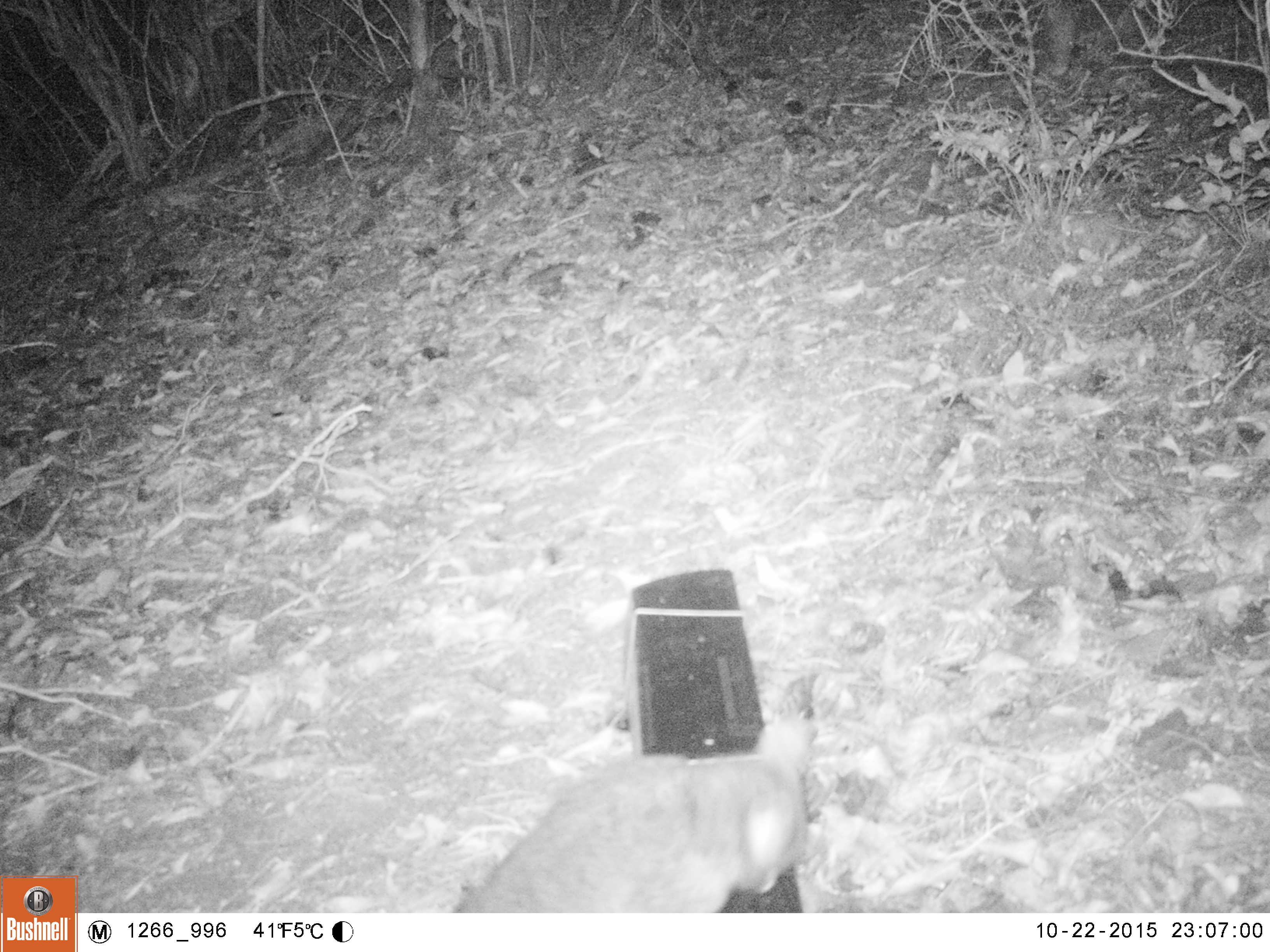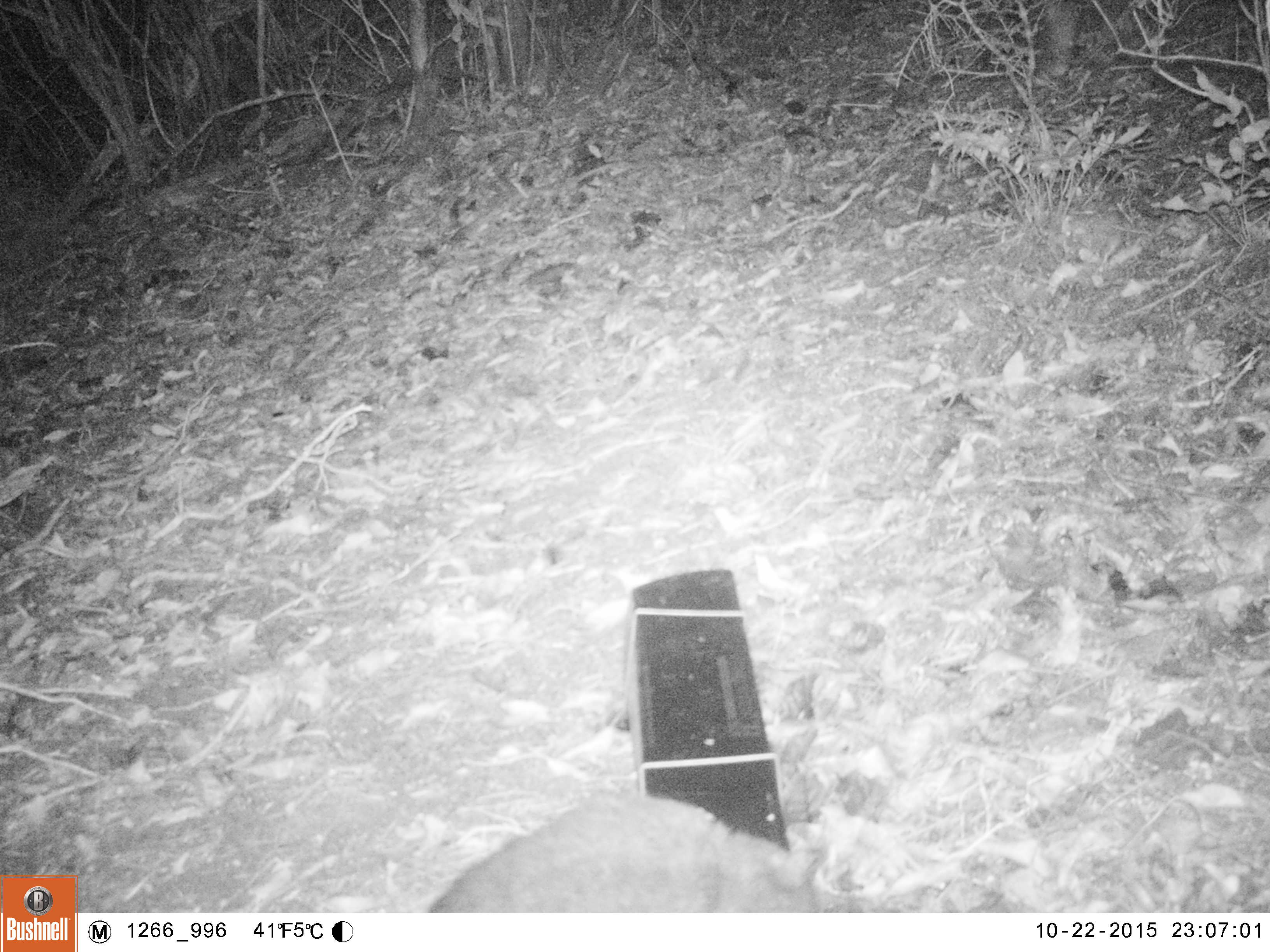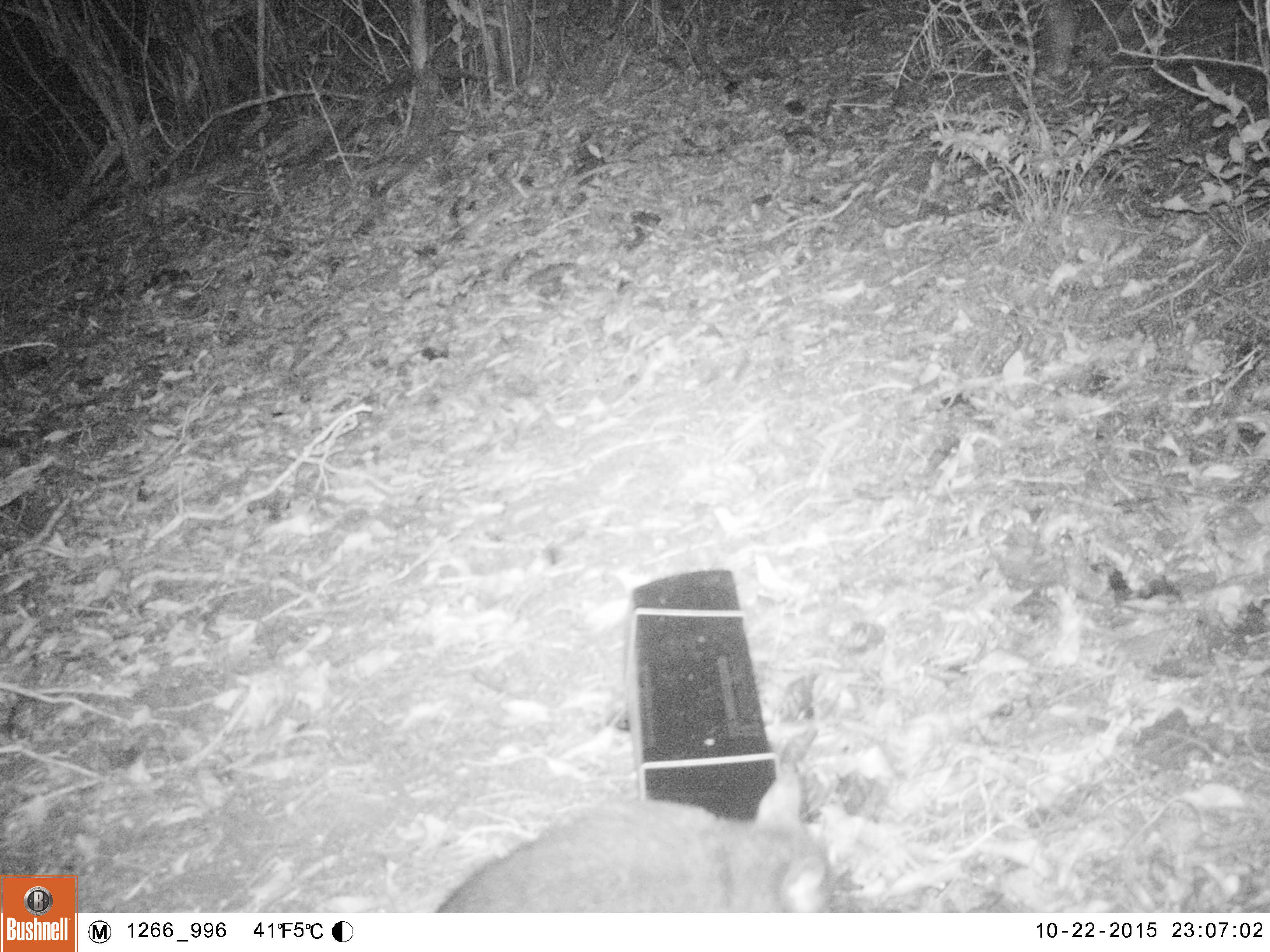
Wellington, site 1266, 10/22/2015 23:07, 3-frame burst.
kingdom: Animalia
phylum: Chordata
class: Mammalia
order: Didelphimorphia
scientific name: Didelphimorphia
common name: possum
Possum (Didelphimorphia).